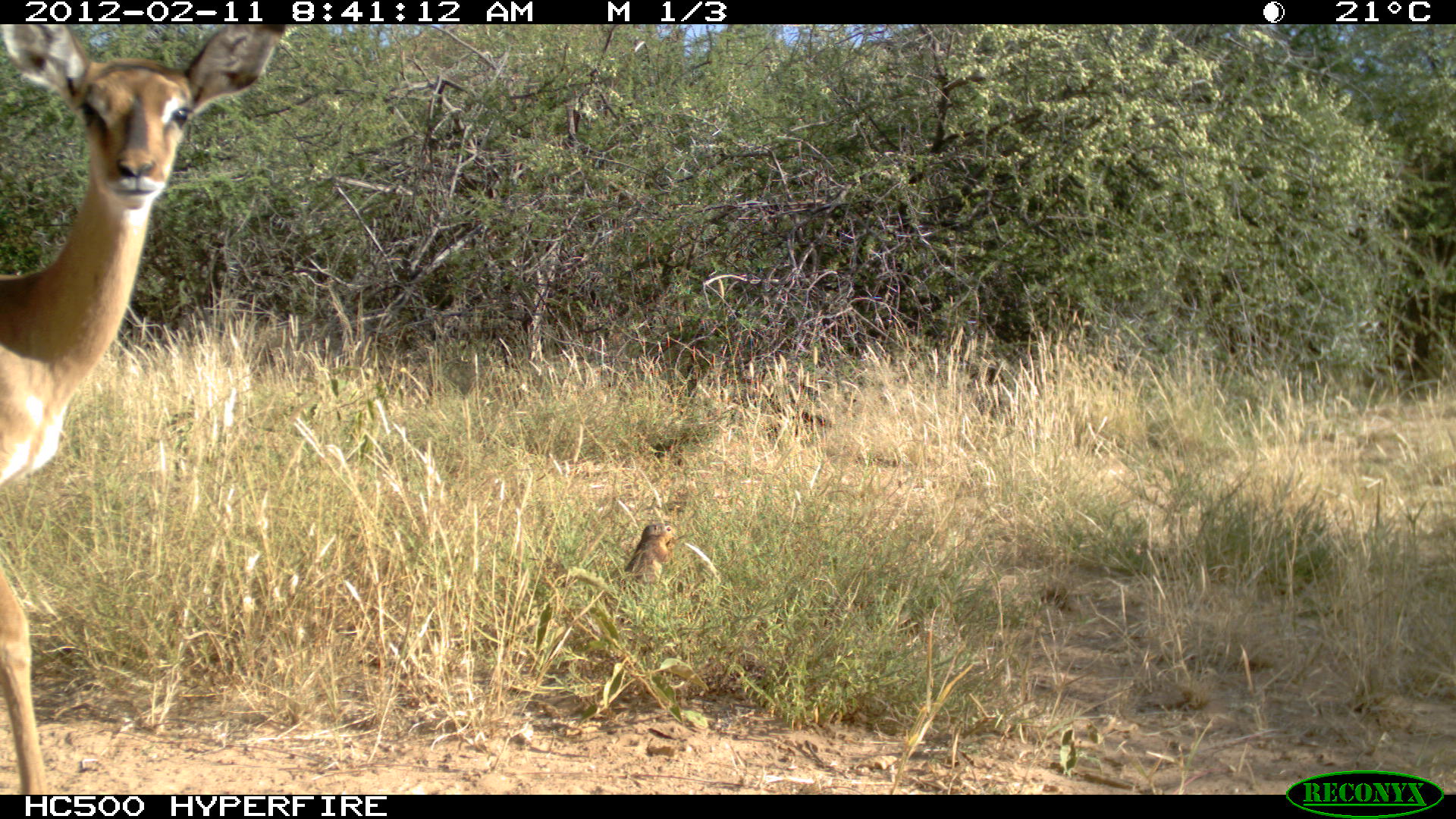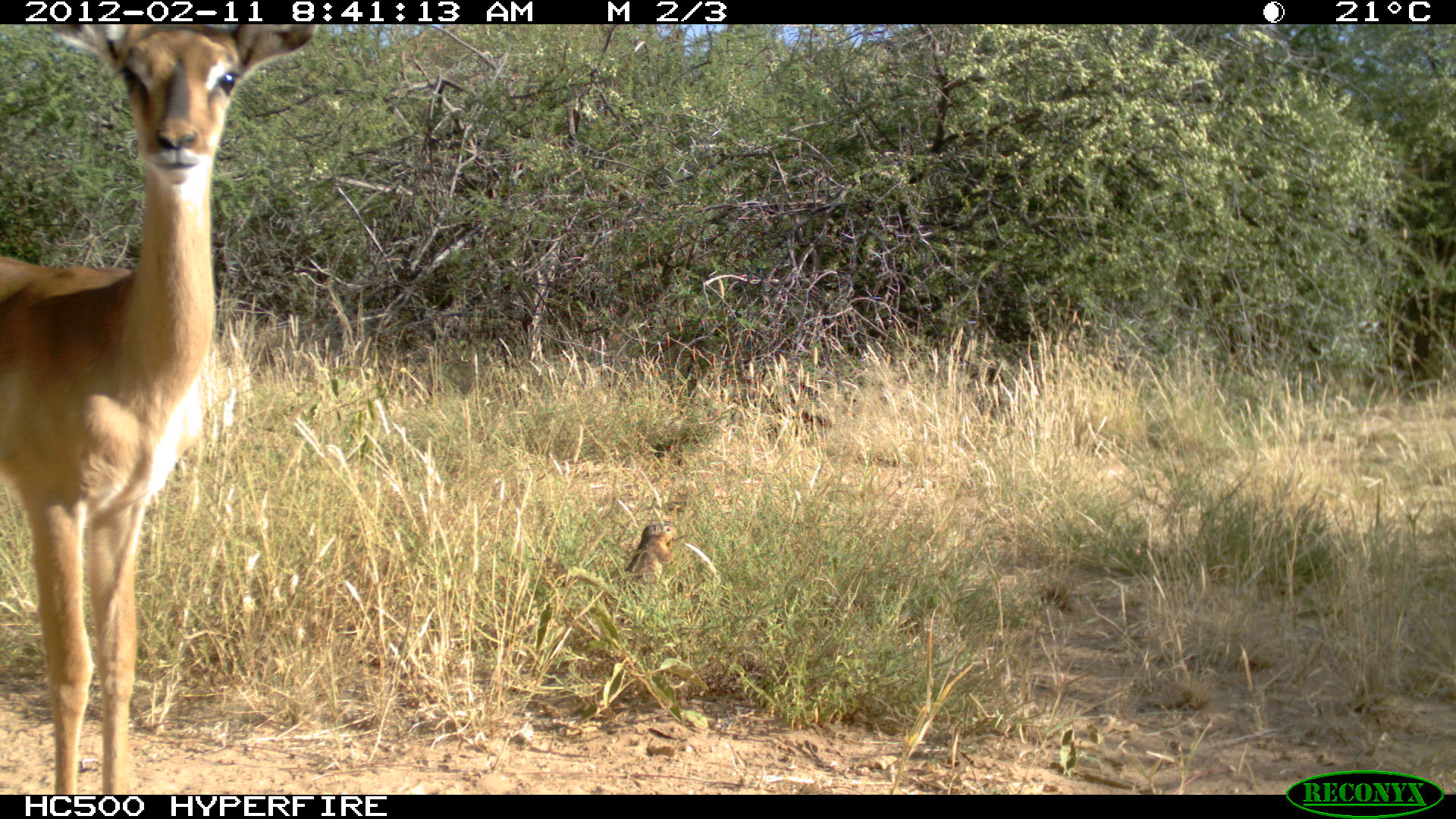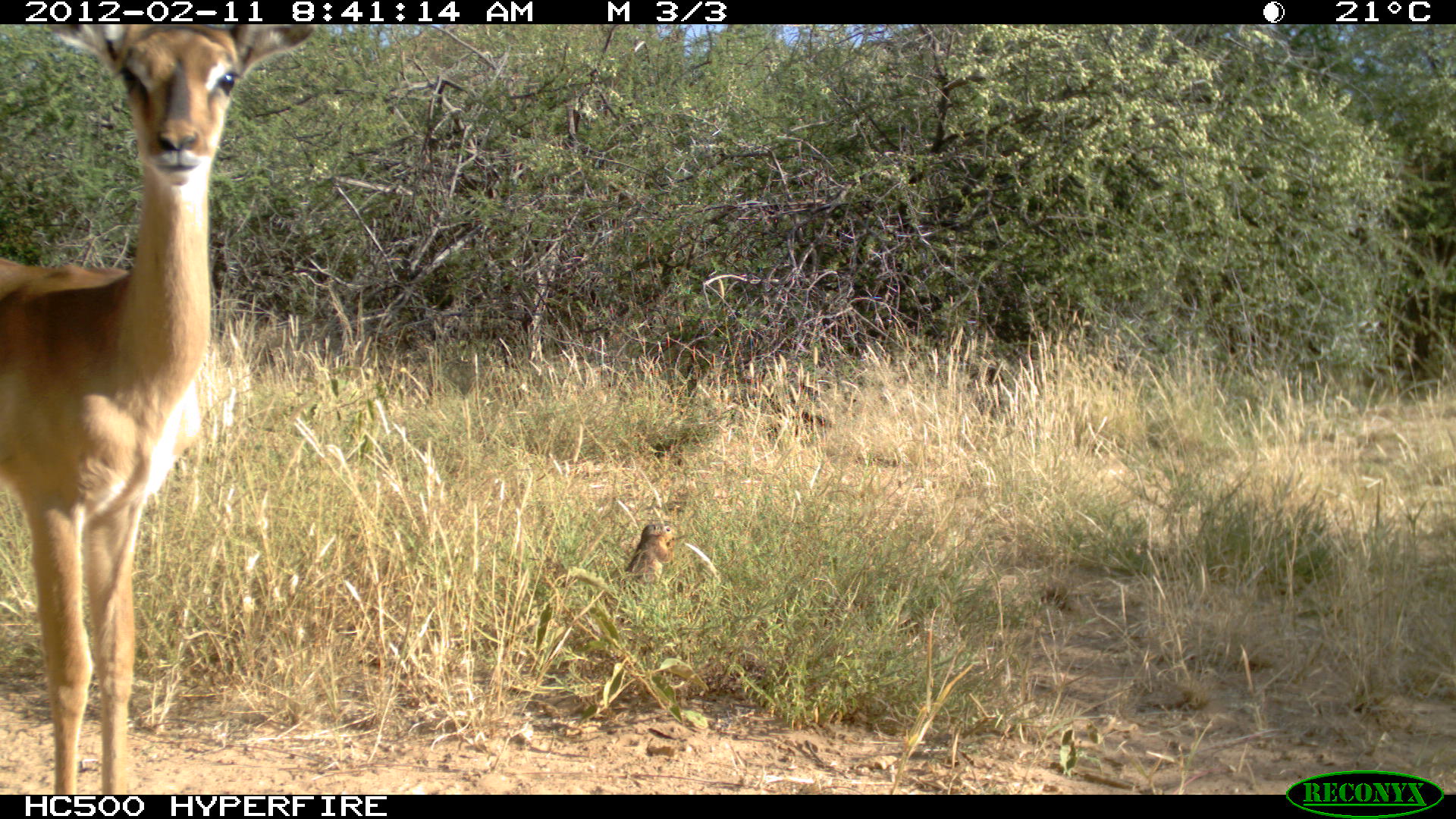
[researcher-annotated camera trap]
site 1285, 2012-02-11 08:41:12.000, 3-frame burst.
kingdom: Animalia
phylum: Chordata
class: Mammalia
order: Artiodactyla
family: Bovidae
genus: Aepyceros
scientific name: Aepyceros melampus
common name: impala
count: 1